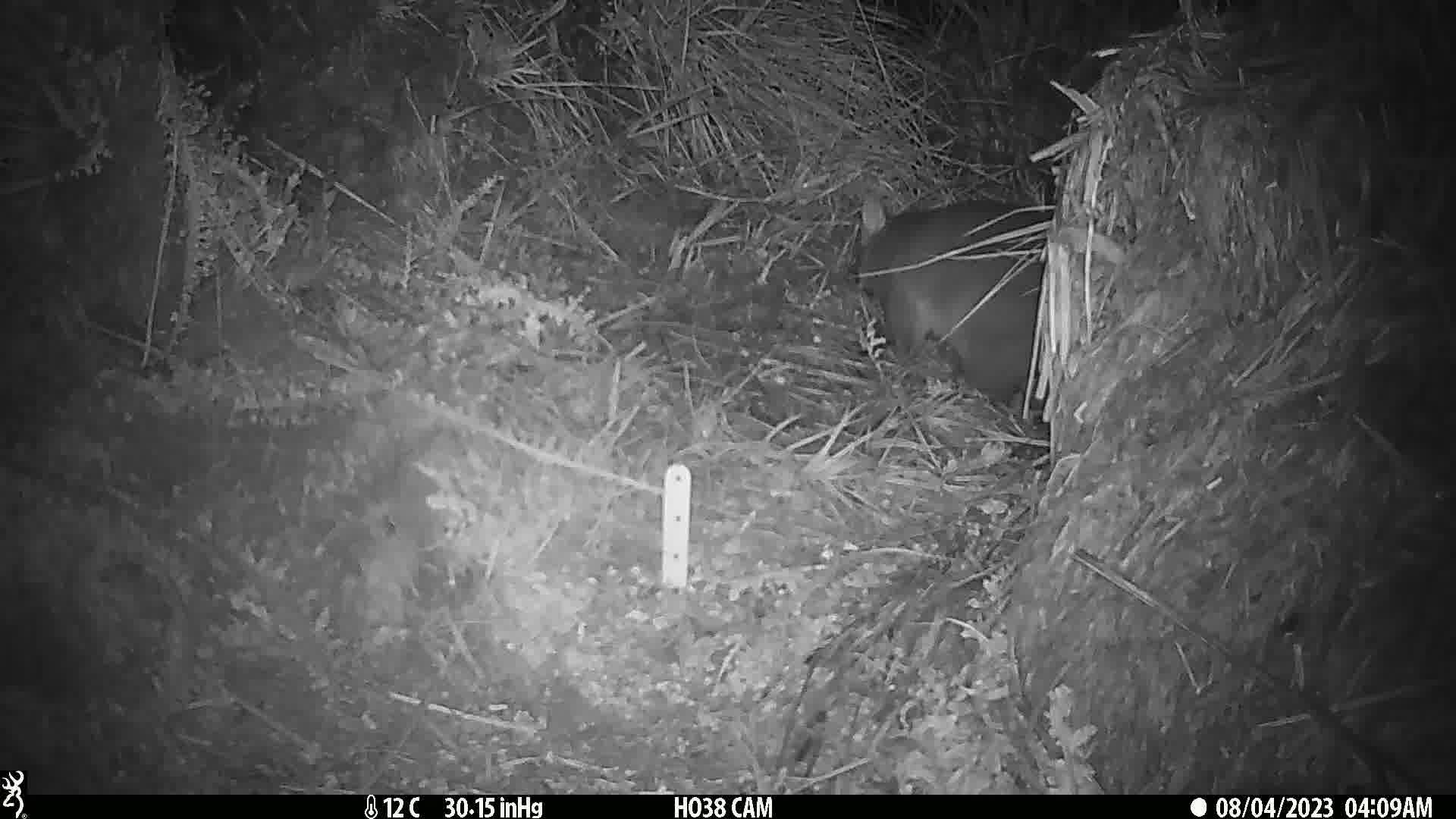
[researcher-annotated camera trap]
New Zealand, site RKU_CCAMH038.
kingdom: Animalia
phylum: Chordata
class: Mammalia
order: Diprotodontia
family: Phalangeridae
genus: Trichosurus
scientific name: Trichosurus vulpecula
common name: common brushtail possum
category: possum